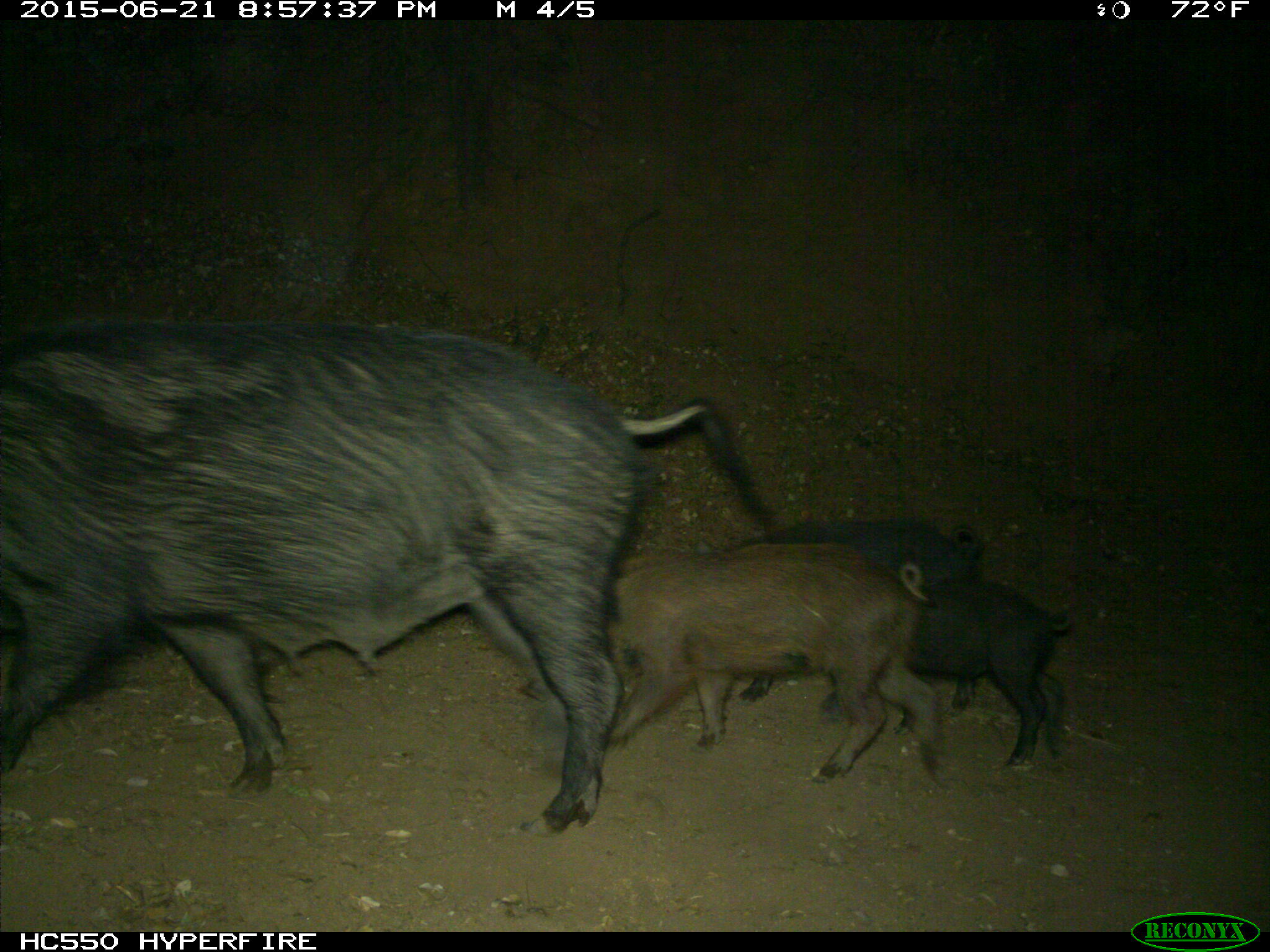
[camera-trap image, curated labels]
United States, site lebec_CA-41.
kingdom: Animalia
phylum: Chordata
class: Mammalia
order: Artiodactyla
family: Suidae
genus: Sus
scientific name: Sus scrofa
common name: wild boar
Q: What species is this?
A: Sus scrofa (wild boar).